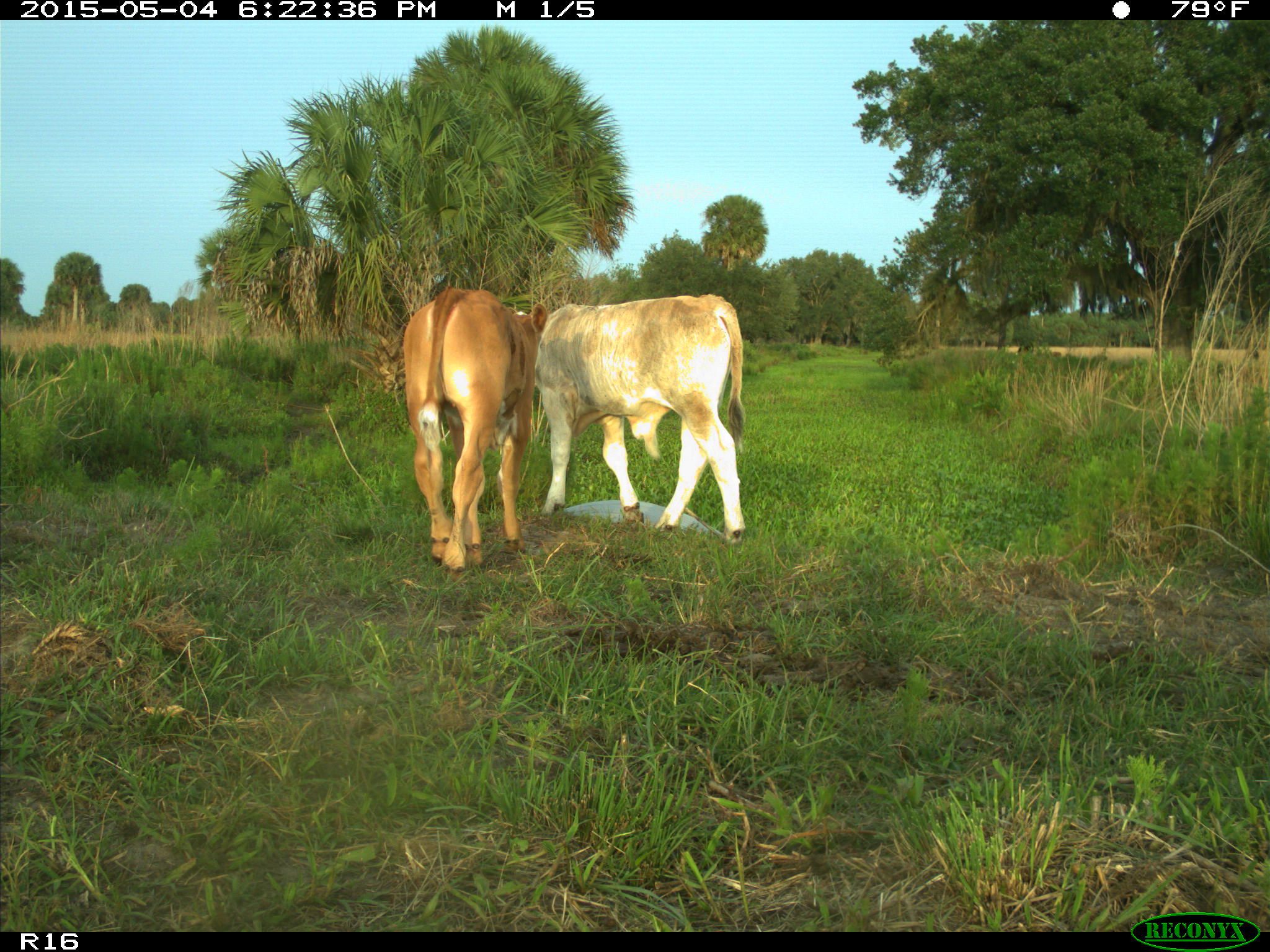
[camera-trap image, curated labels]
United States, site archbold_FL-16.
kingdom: Animalia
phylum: Chordata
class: Mammalia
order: Artiodactyla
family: Bovidae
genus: Bos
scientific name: Bos taurus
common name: domestic cow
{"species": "Bos taurus (domestic cow)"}